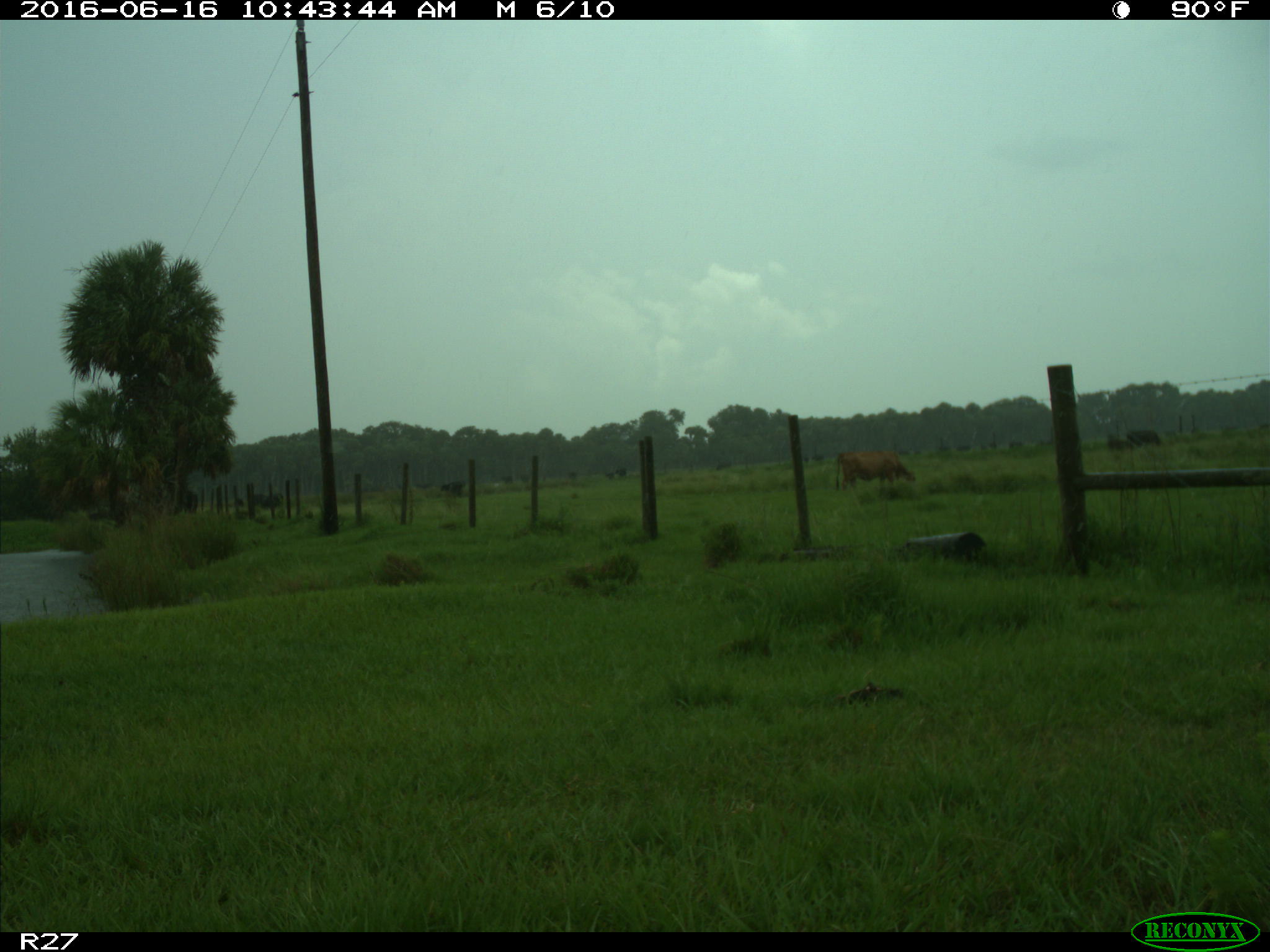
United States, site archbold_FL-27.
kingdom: Animalia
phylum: Chordata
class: Mammalia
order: Artiodactyla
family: Bovidae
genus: Bos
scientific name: Bos taurus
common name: domestic cow